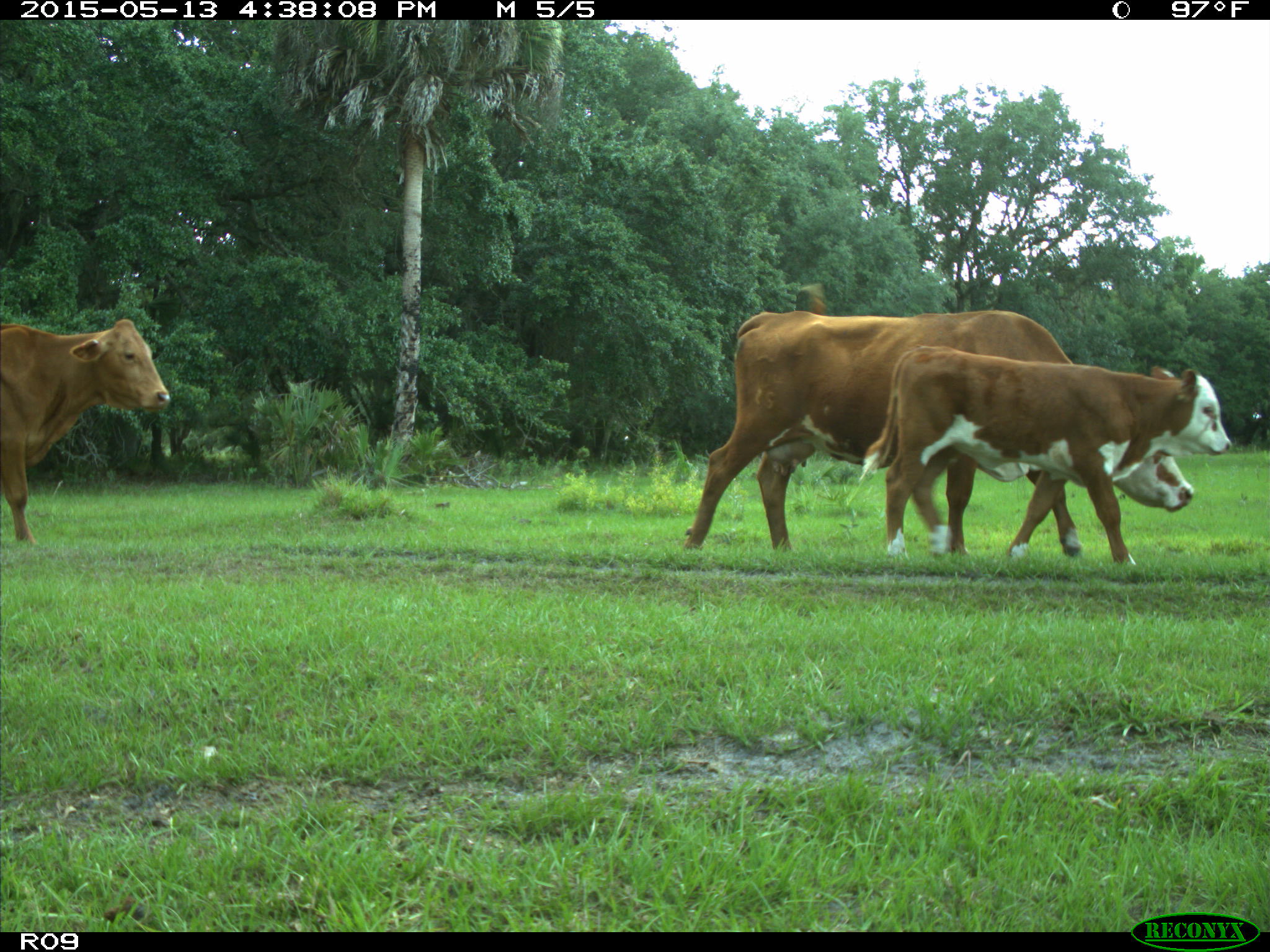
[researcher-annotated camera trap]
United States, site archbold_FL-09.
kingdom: Animalia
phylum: Chordata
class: Mammalia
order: Artiodactyla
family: Bovidae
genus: Bos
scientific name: Bos taurus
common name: domestic cow